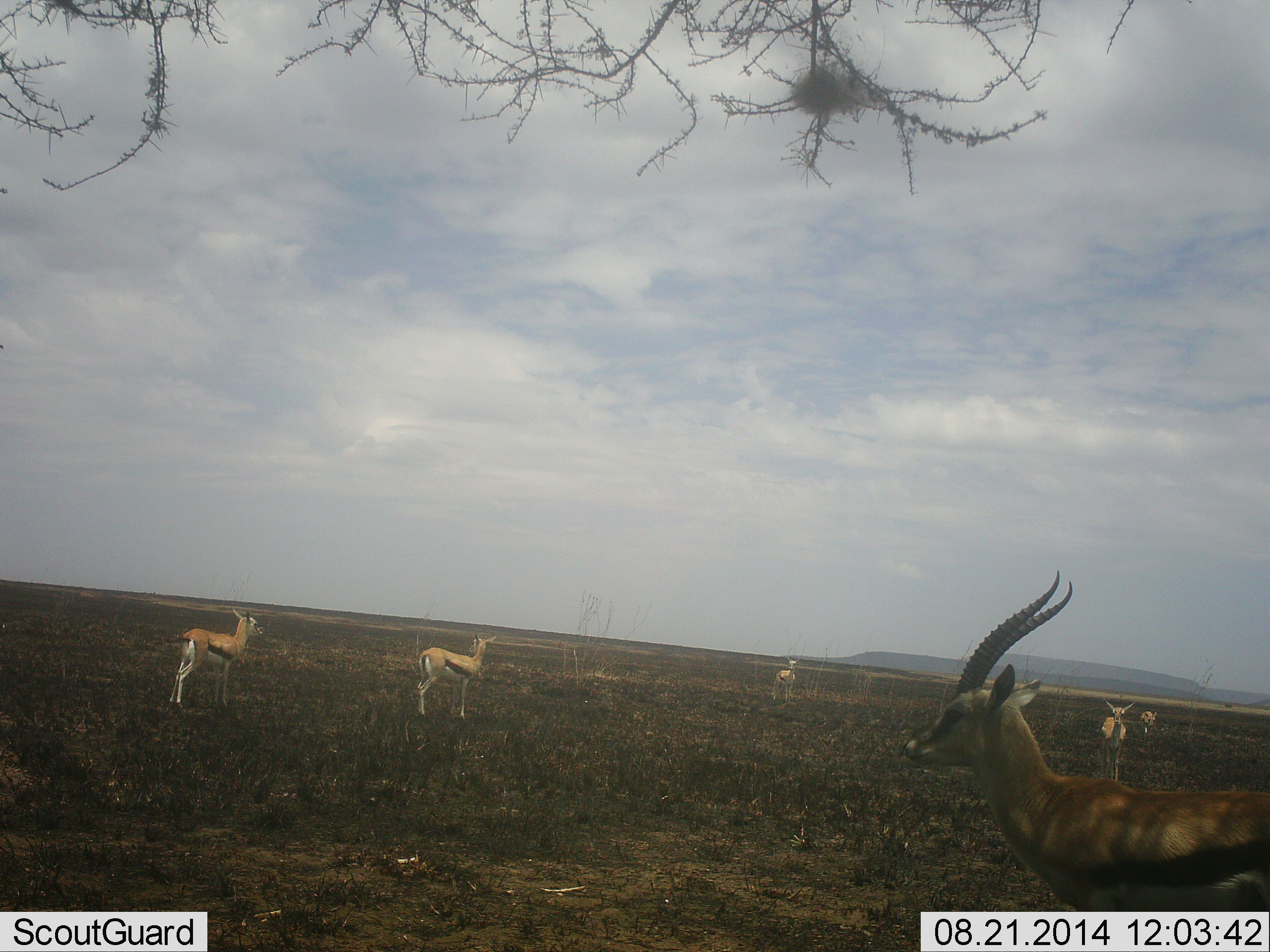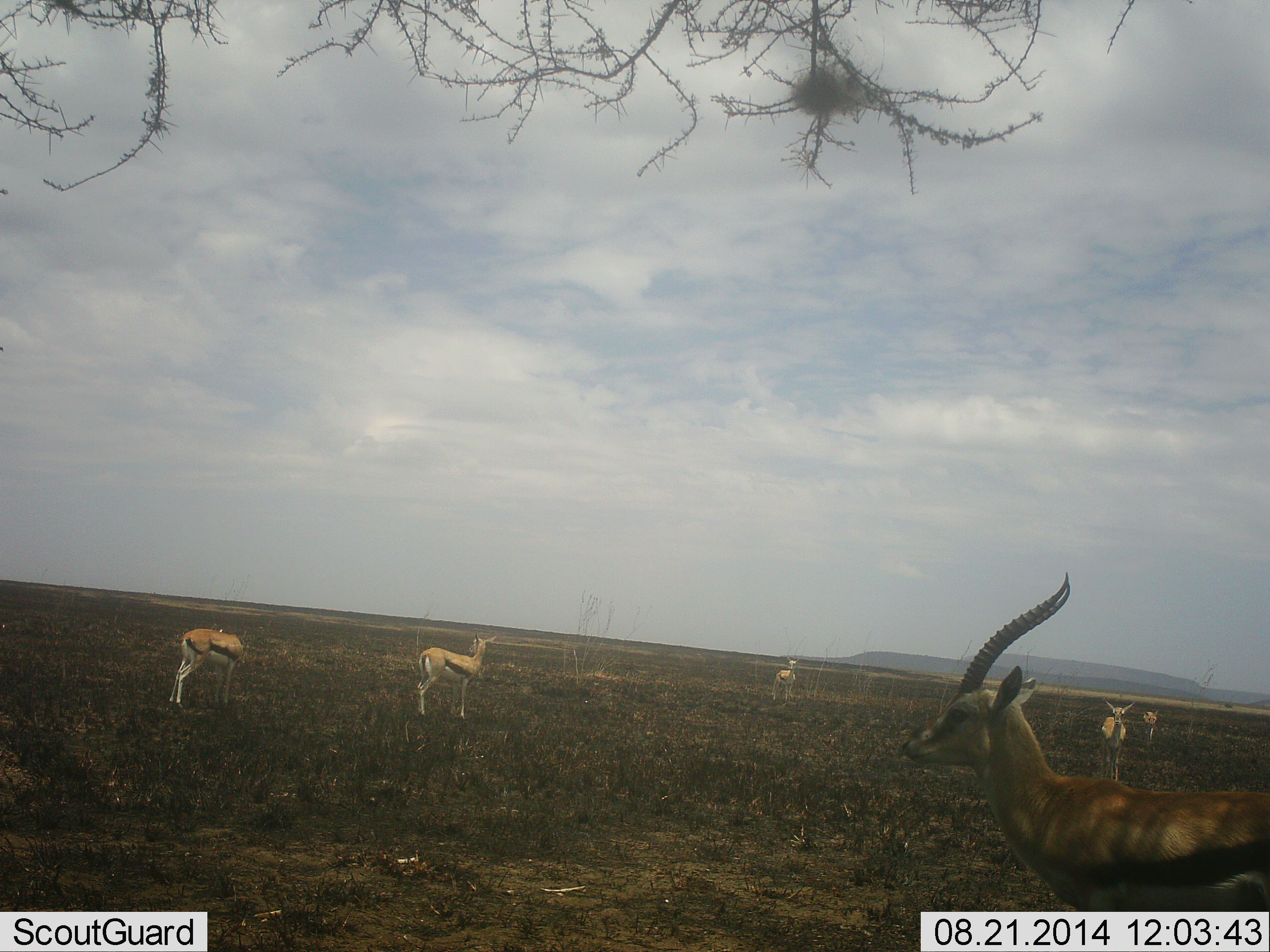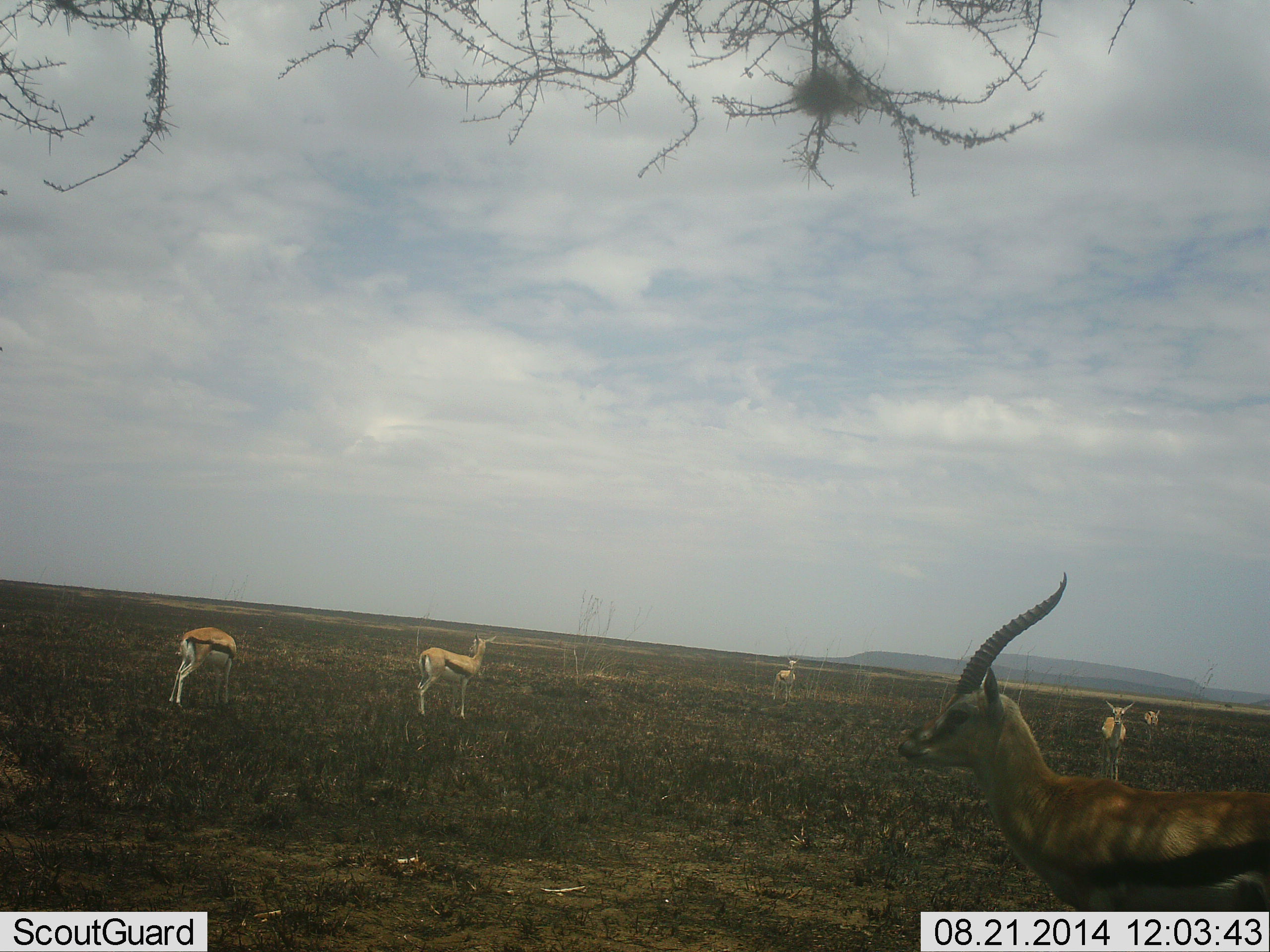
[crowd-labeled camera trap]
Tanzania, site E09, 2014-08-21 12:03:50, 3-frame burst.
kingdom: Animalia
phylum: Chordata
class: Mammalia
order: Artiodactyla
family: Bovidae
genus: Eudorcas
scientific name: Eudorcas thomsonii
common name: thomson's gazelle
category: gazellethomsons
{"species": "gazellethomsons (thomson's gazelle) (Eudorcas thomsonii)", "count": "6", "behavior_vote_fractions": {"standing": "100%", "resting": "10%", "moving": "0%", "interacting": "10%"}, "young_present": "10%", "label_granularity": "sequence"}